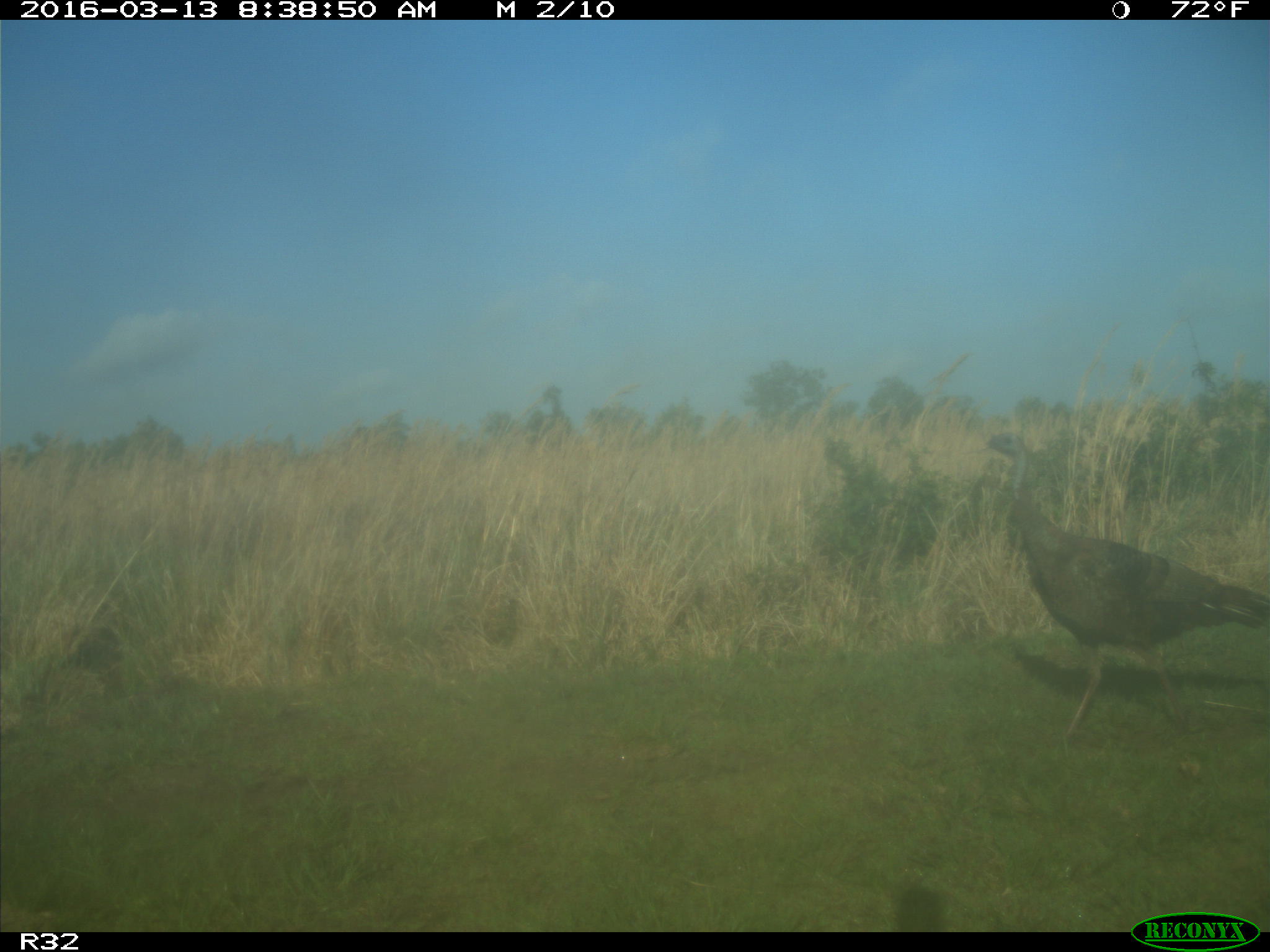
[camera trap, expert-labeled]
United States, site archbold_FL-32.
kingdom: Animalia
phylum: Chordata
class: Aves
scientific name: Aves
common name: birds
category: unidentified bird